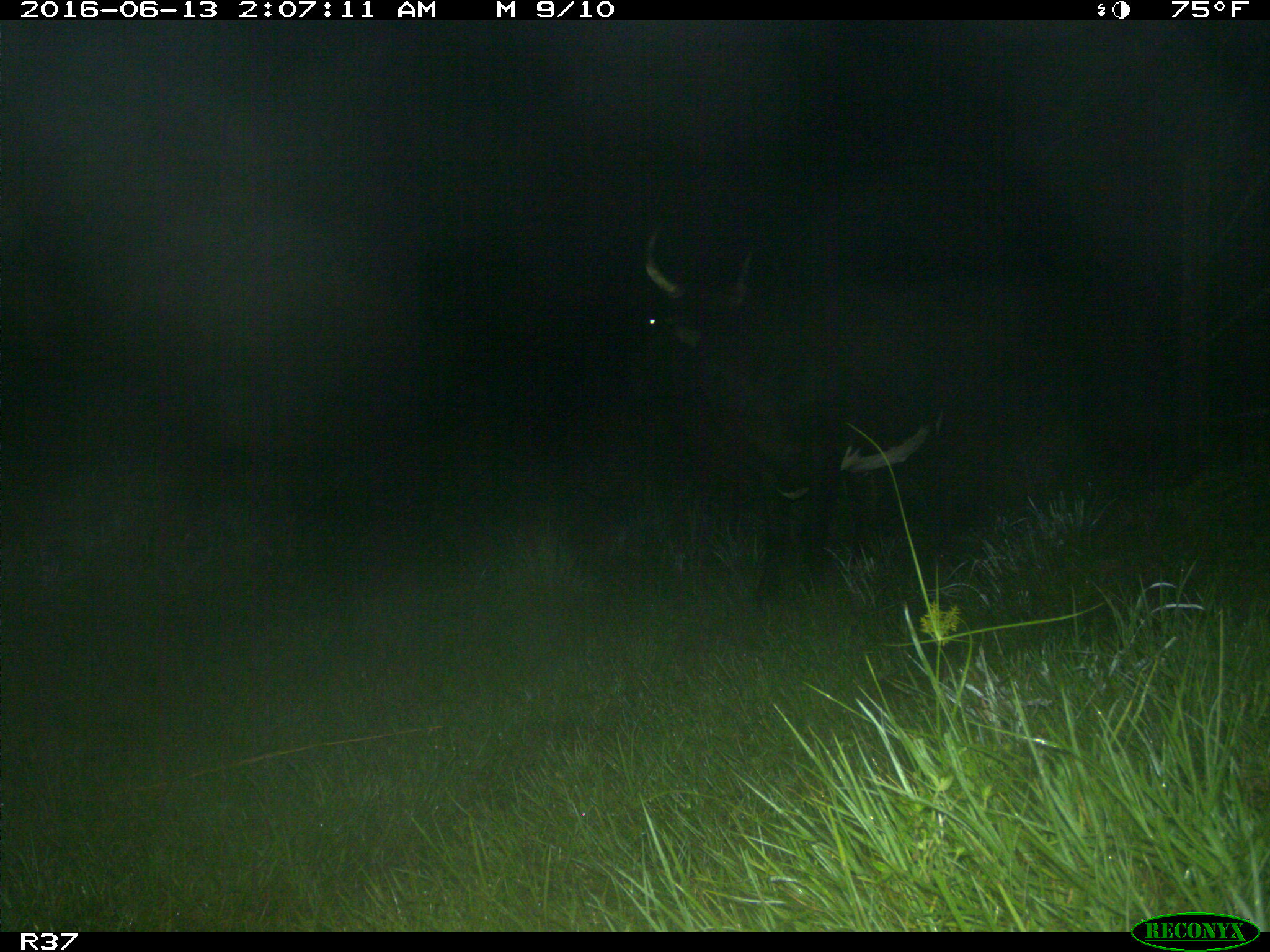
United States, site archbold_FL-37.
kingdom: Animalia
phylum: Chordata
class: Mammalia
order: Artiodactyla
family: Bovidae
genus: Bos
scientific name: Bos taurus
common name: domestic cow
Bos taurus (domestic cow).